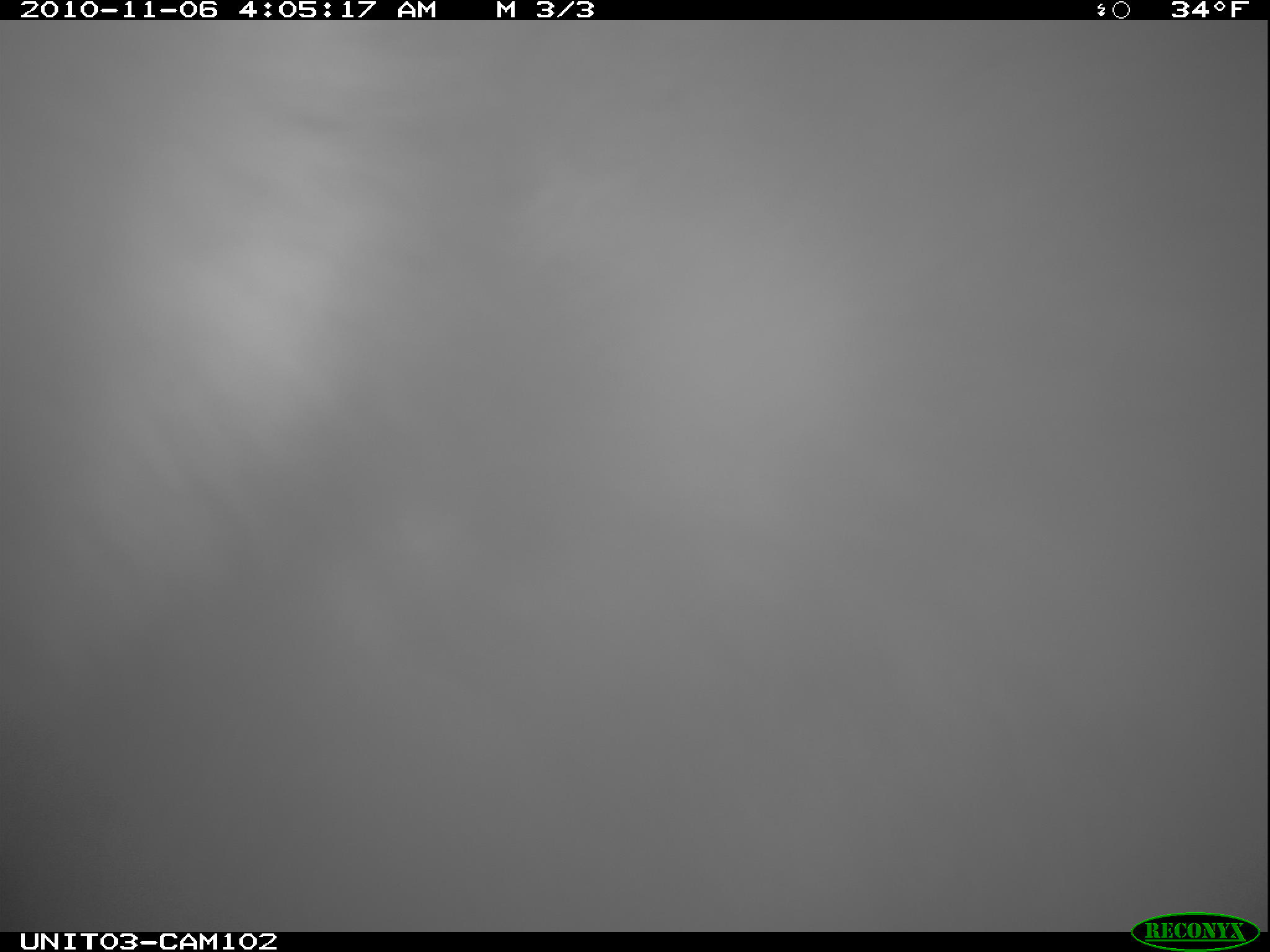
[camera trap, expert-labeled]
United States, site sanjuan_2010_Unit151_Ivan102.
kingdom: Animalia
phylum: Chordata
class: Mammalia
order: Carnivora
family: Ursidae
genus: Ursus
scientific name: Ursus americanus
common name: american black bear